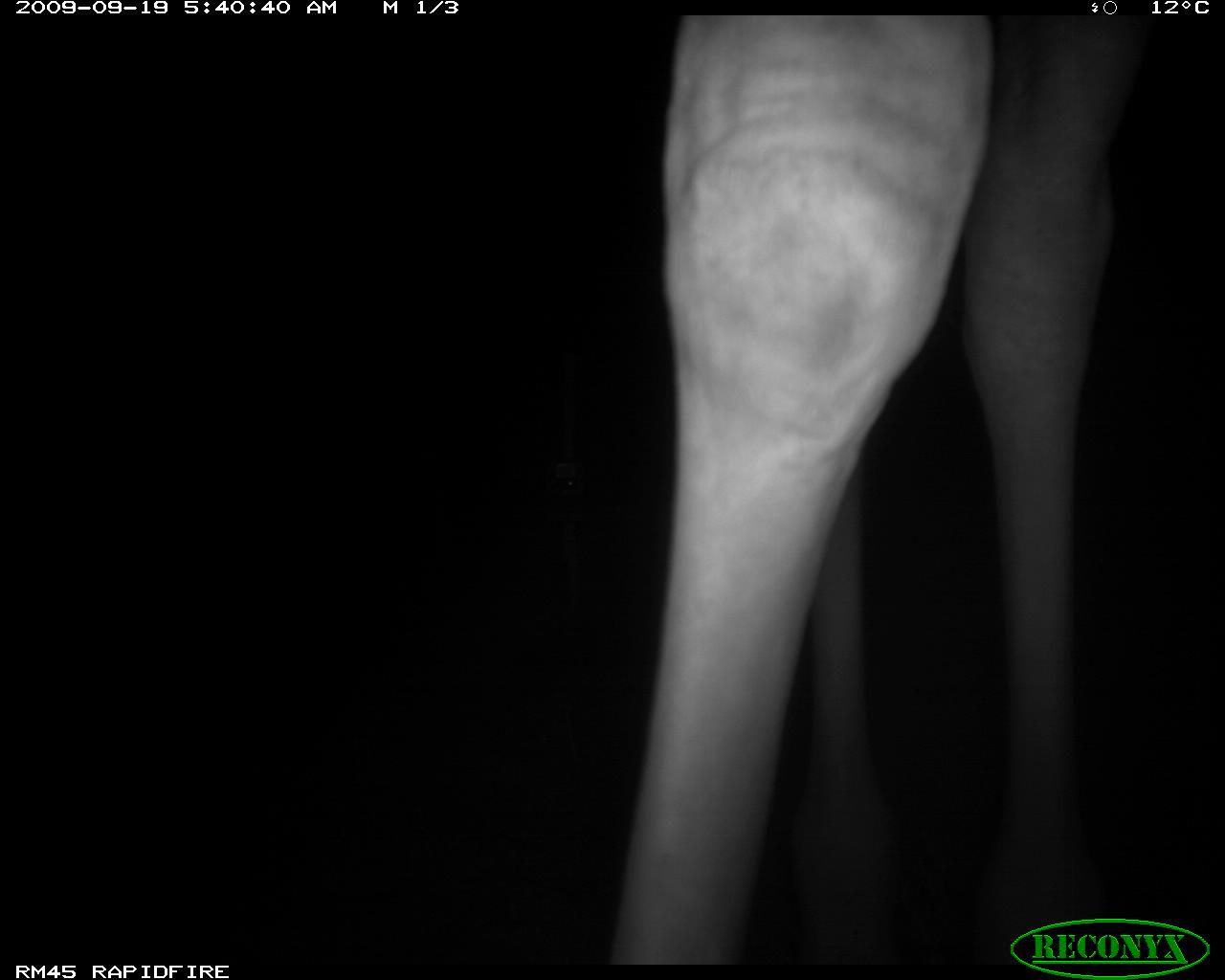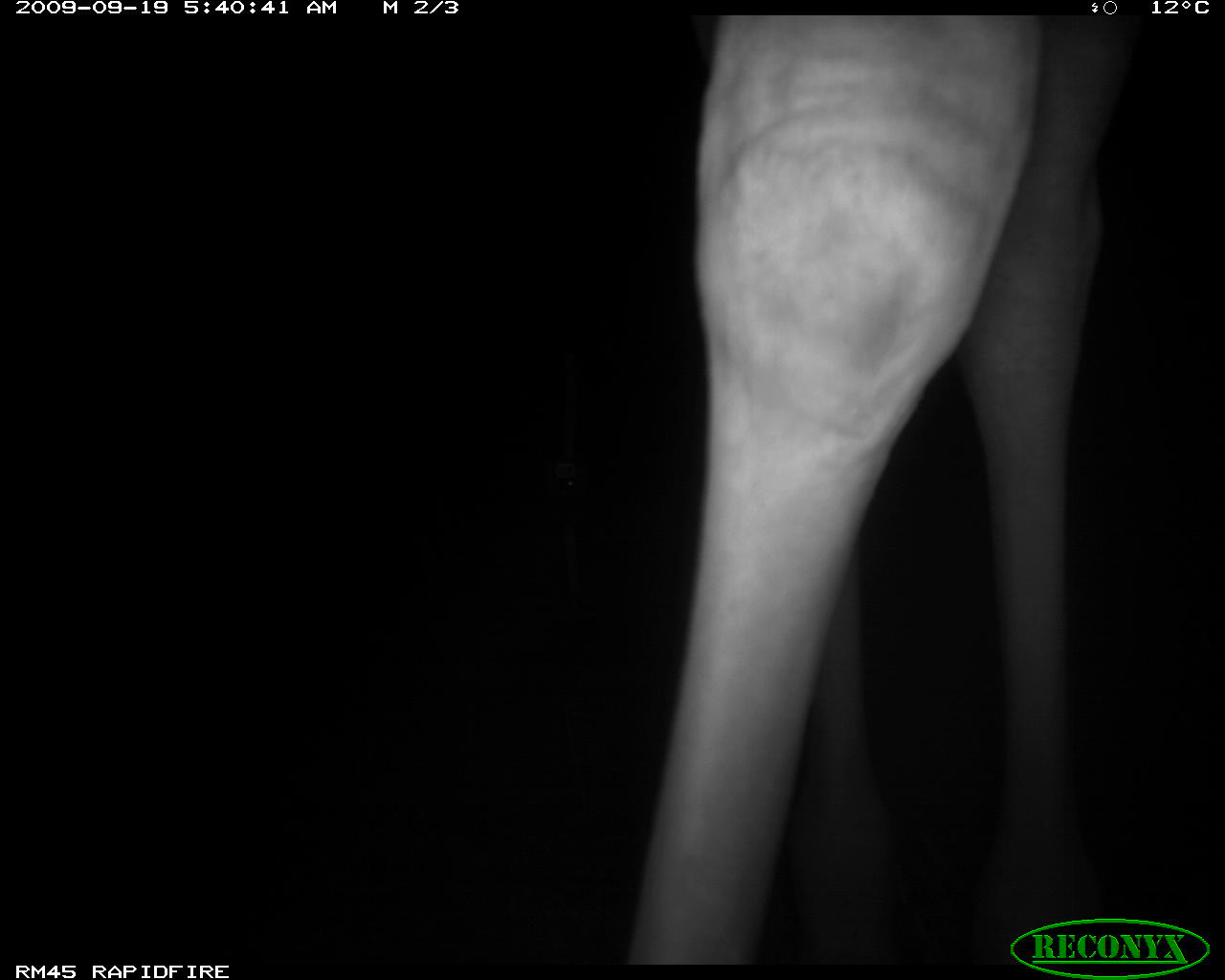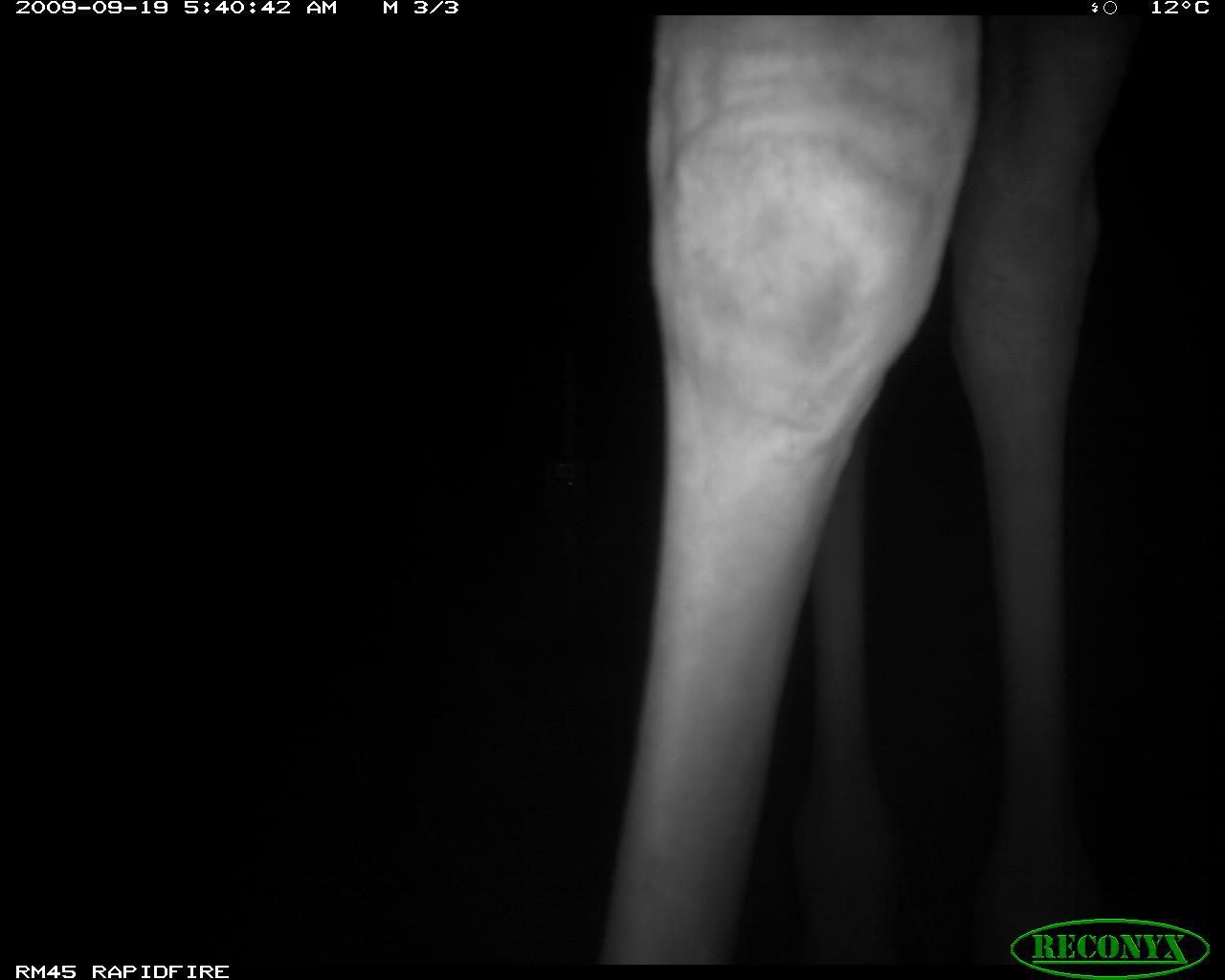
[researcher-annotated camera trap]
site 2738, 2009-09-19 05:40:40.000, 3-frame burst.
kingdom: Animalia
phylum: Chordata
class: Mammalia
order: Artiodactyla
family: Giraffidae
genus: Giraffa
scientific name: Giraffa camelopardalis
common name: giraffe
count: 1